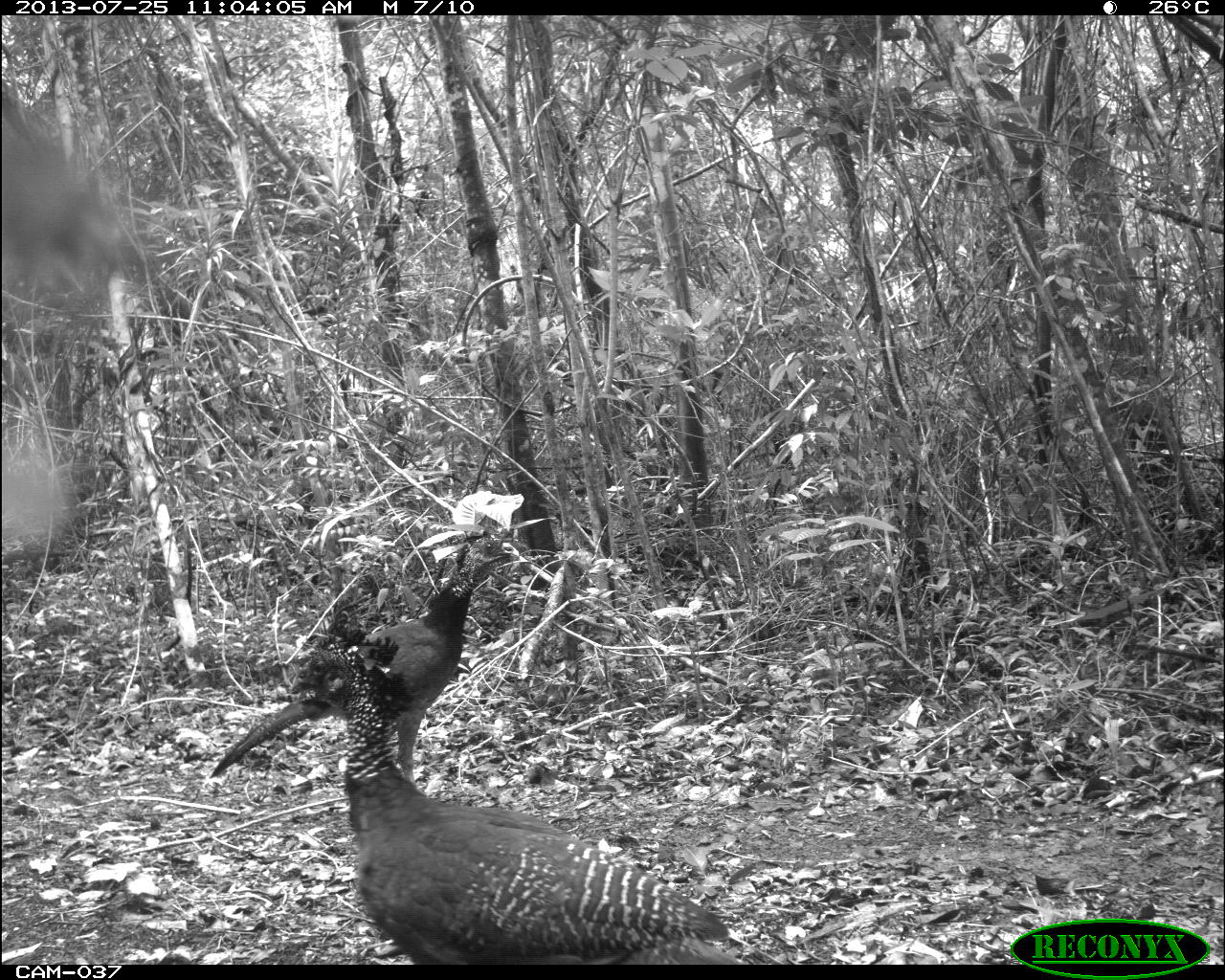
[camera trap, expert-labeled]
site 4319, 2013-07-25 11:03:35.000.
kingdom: Animalia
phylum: Chordata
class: Aves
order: Galliformes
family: Cracidae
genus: Crax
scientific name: Crax rubra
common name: great curassow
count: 2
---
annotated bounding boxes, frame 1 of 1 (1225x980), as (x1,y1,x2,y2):
crax rubra: (266,611,743,964); (209,531,519,782)